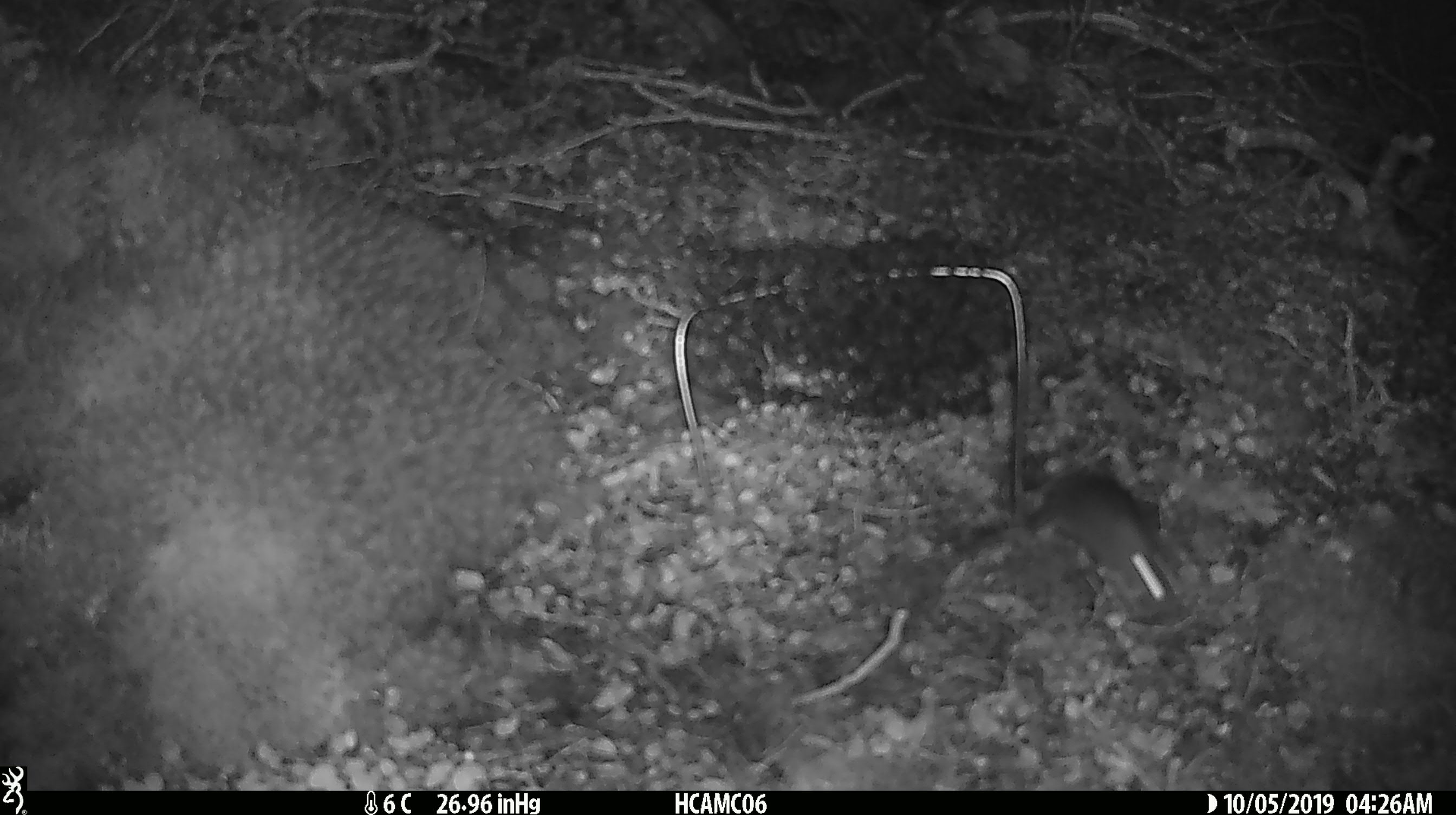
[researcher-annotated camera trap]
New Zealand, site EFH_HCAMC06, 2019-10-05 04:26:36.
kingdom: Animalia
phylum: Chordata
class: Mammalia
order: Rodentia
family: Muridae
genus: Mus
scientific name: Mus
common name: mouse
Mouse (Mus).